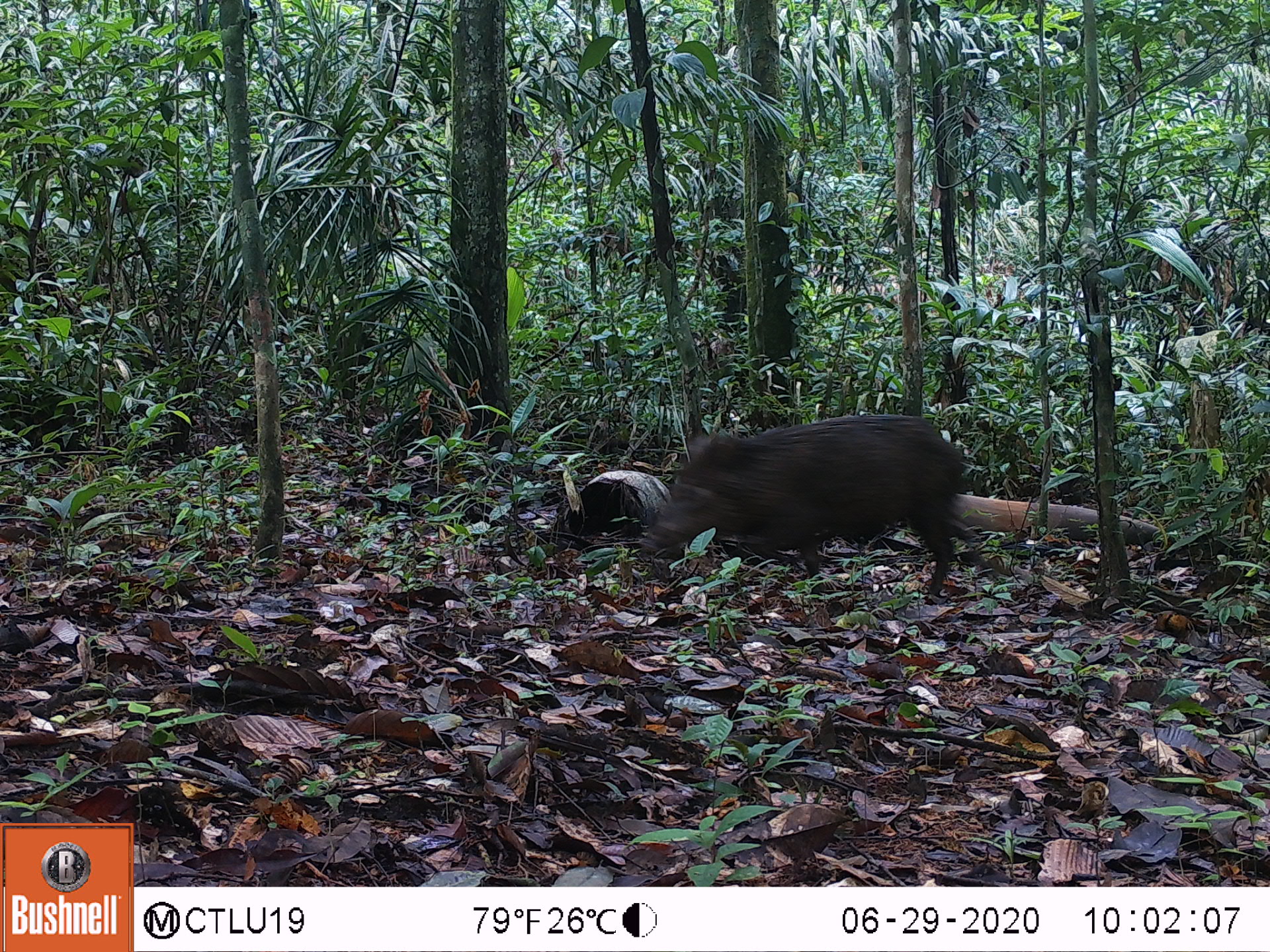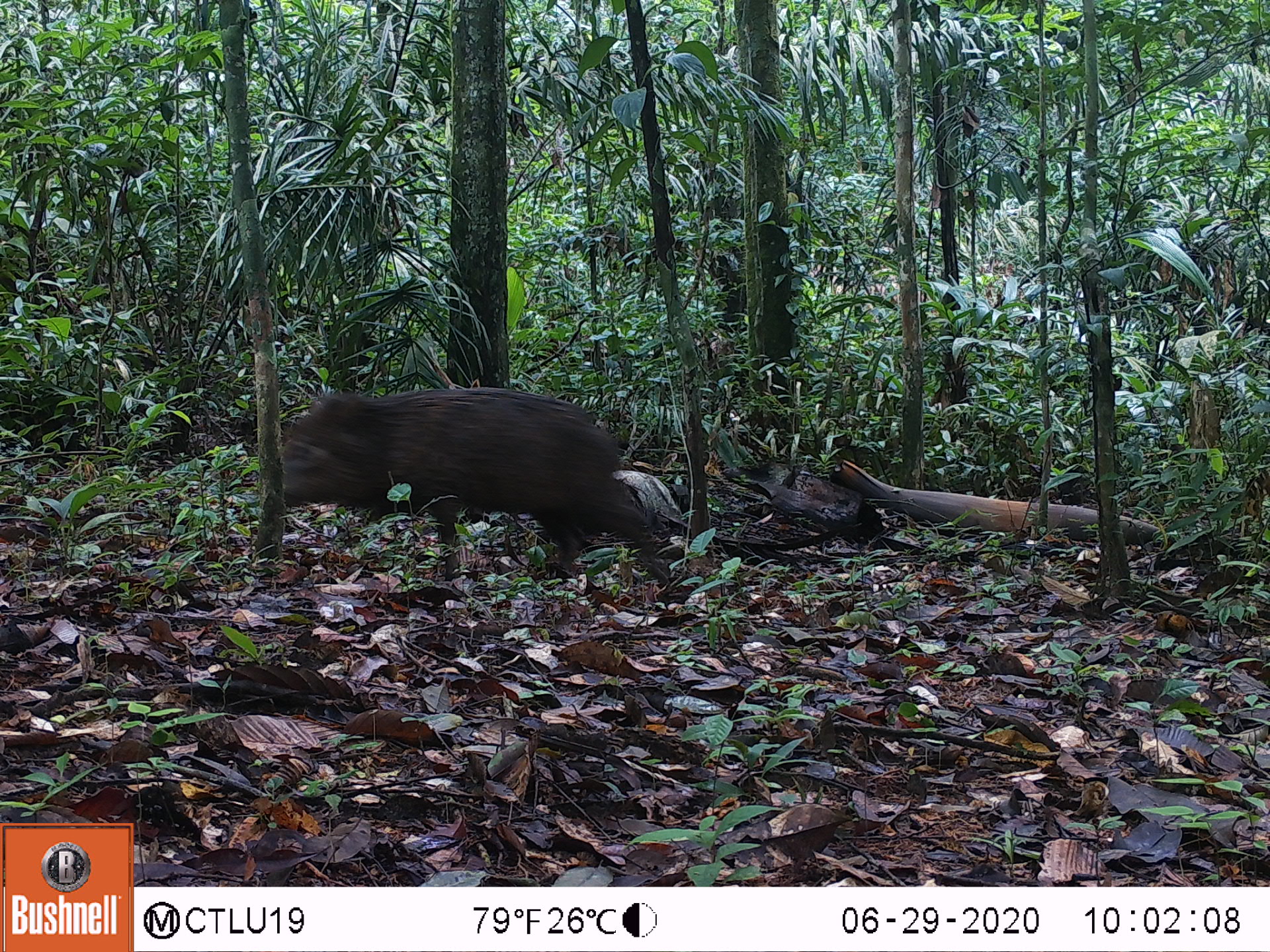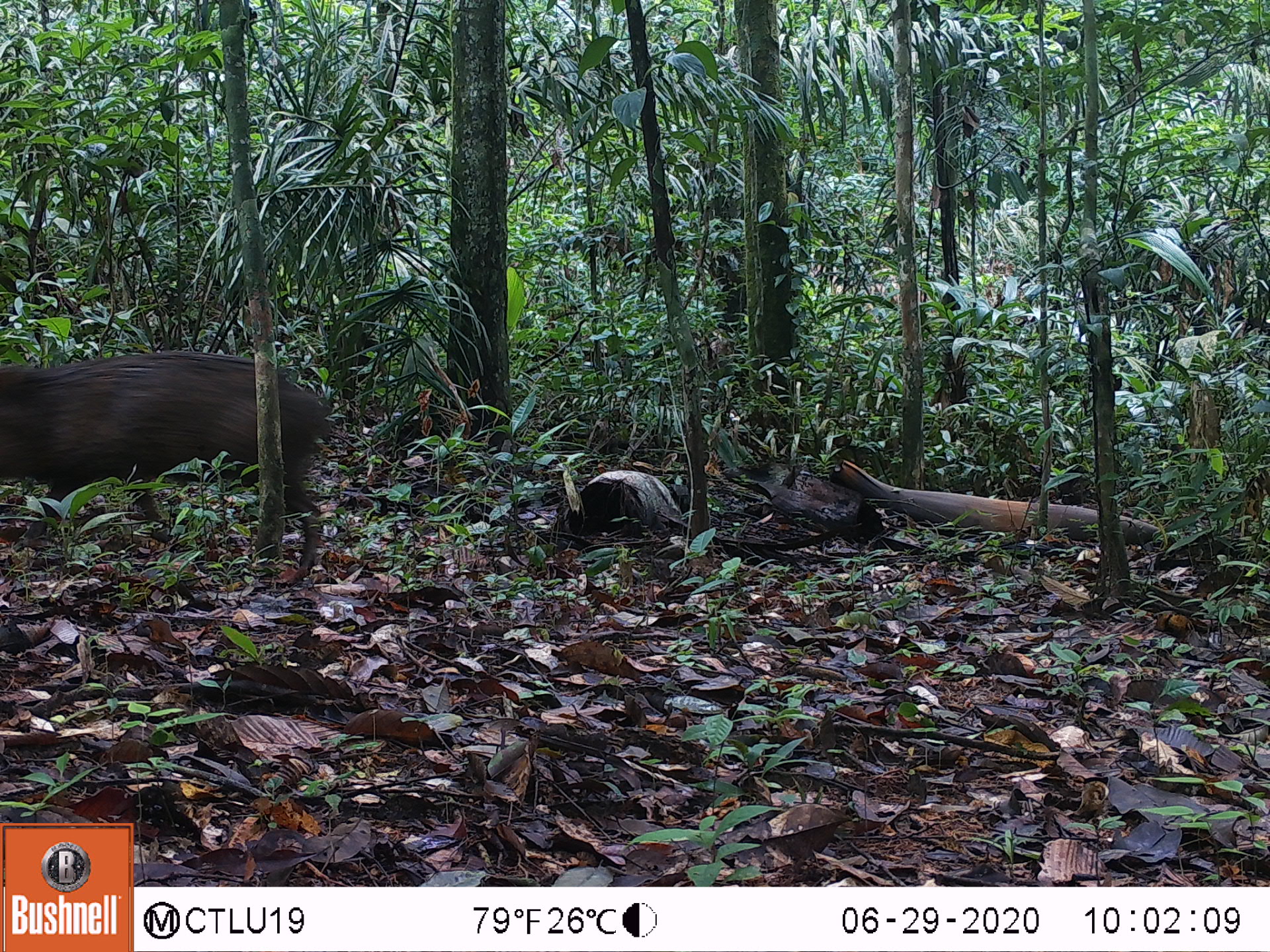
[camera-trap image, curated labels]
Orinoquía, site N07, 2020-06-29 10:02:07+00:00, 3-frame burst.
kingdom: Animalia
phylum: Chordata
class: Mammalia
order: Artiodactyla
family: Tayassuidae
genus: Pecari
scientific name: Pecari tajacu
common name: collared peccary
Collared peccary (Pecari tajacu).